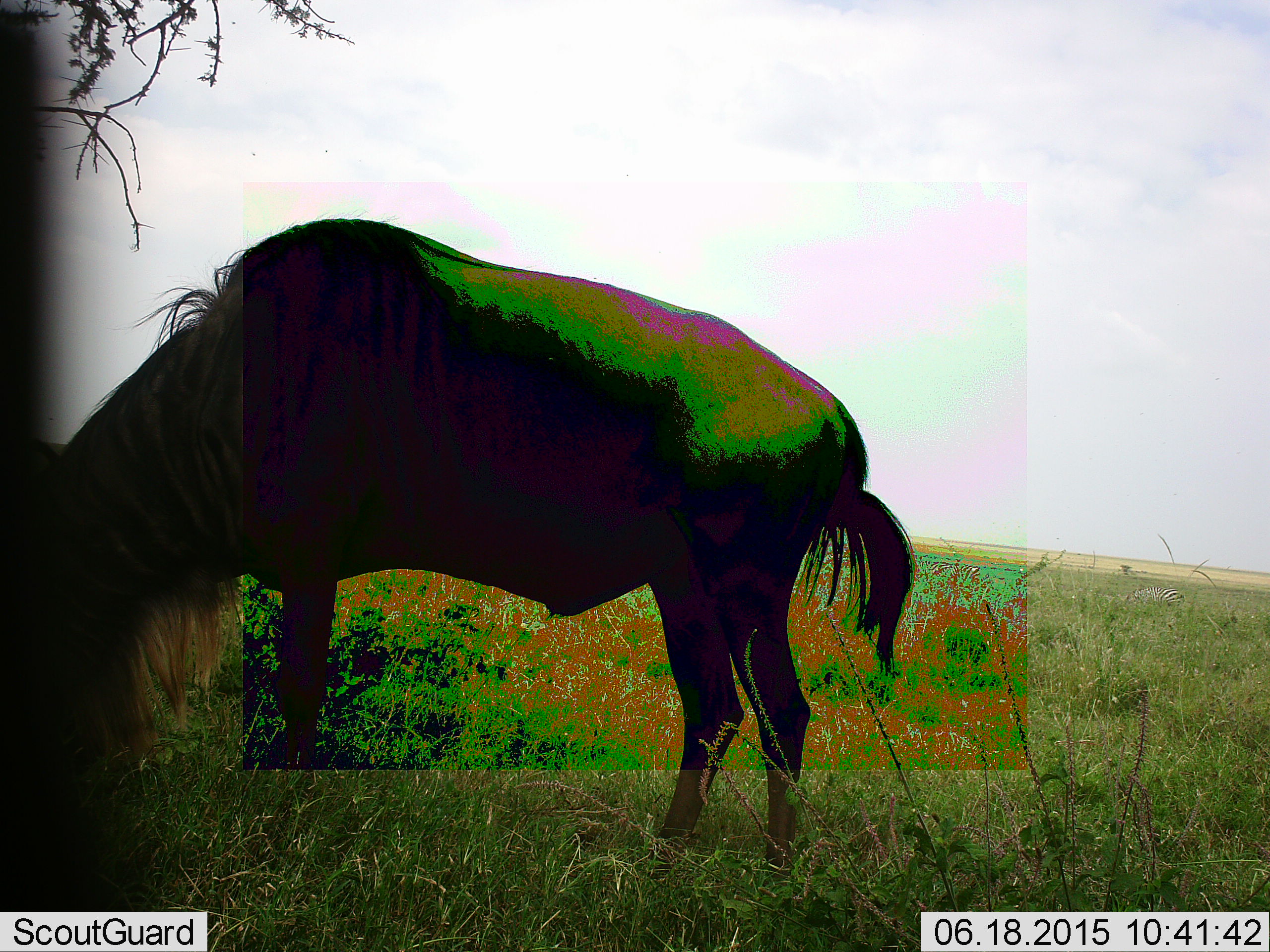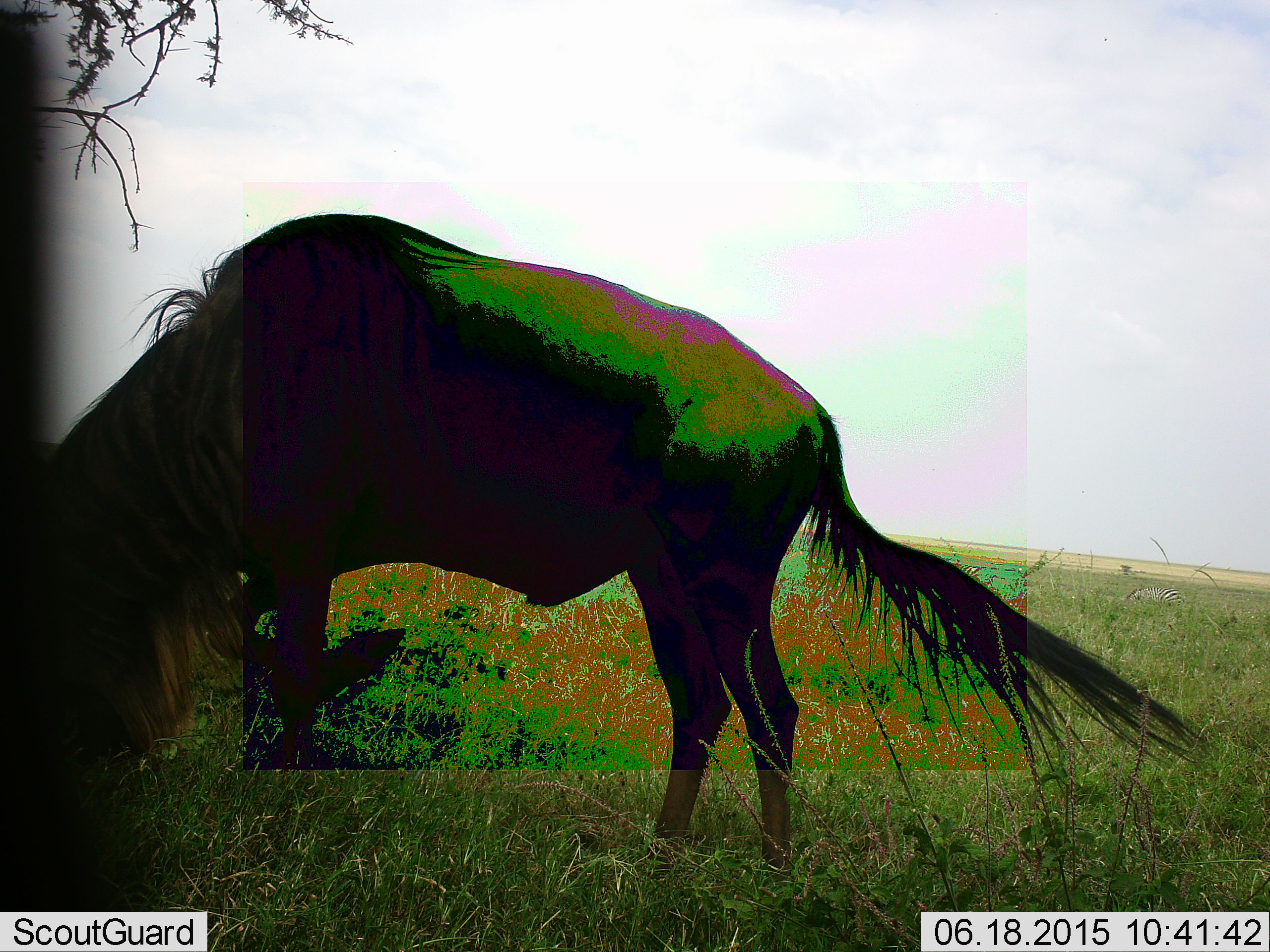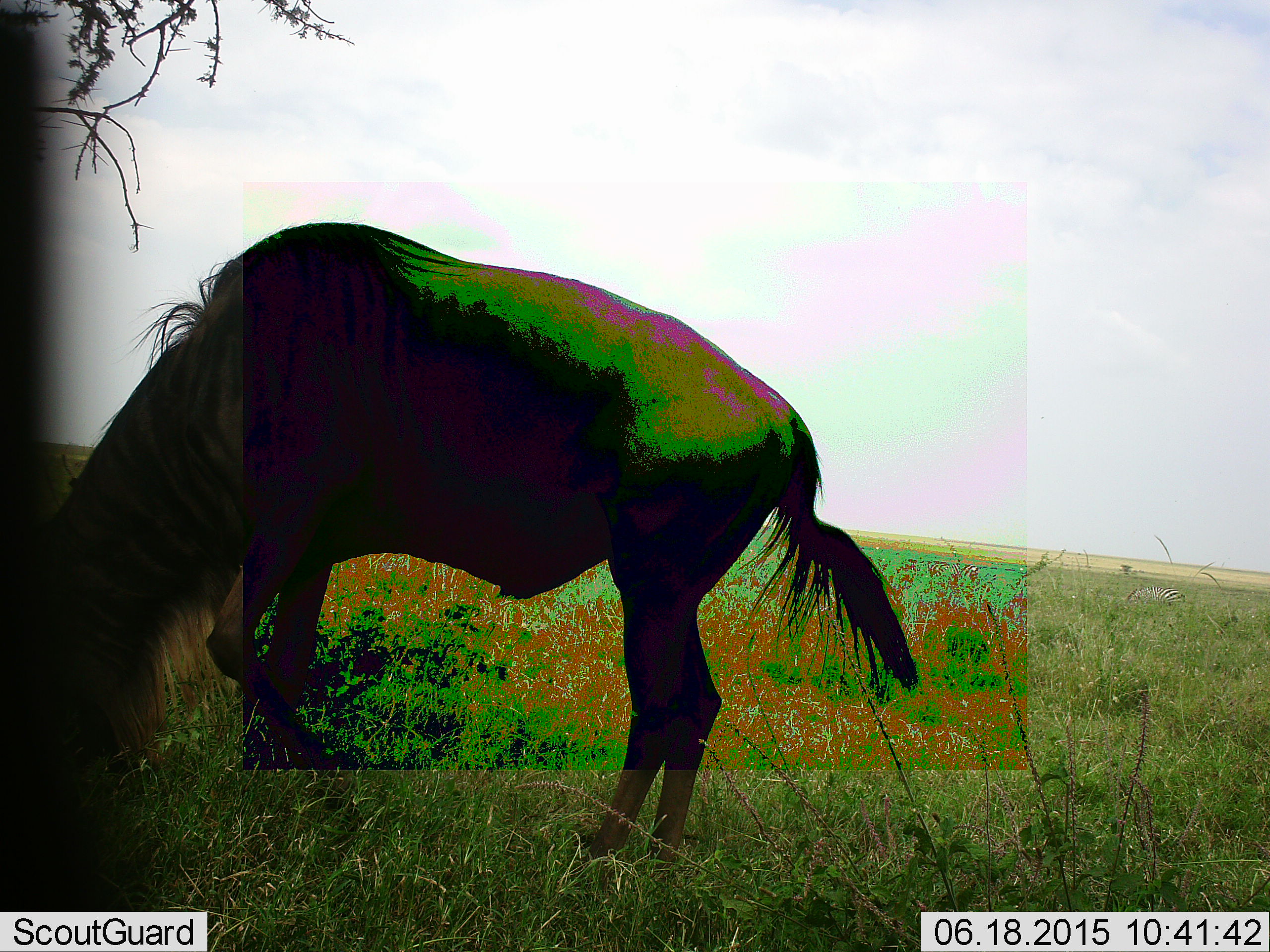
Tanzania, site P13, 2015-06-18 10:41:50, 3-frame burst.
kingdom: Animalia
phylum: Chordata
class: Mammalia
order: Artiodactyla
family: Bovidae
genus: Connochaetes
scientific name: Connochaetes taurinus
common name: blue wildebeest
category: wildebeest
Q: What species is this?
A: Wildebeest (blue wildebeest) (Connochaetes taurinus).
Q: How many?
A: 1.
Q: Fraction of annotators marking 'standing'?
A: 31%.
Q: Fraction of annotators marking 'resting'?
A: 0%.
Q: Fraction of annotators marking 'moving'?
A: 0%.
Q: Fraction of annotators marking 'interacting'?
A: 0%.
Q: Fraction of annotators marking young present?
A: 0%.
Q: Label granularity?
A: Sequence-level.